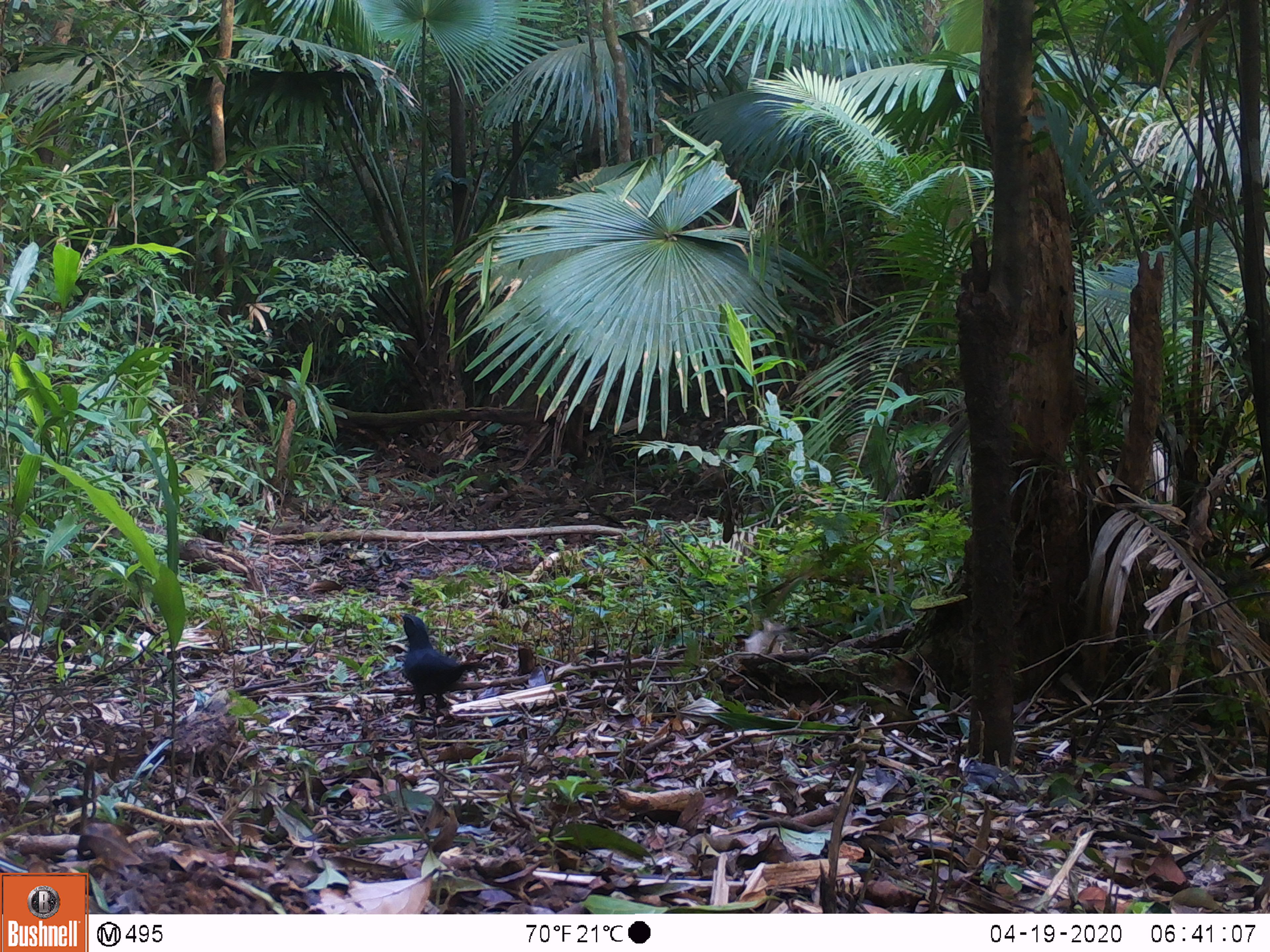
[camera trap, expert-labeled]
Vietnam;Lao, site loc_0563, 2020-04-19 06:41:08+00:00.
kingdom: Animalia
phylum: Chordata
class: Mammalia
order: Rodentia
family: Muridae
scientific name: Muridae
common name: old-world mice and rats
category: unidentified murid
Unidentified murid (old-world mice and rats) (Muridae). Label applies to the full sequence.